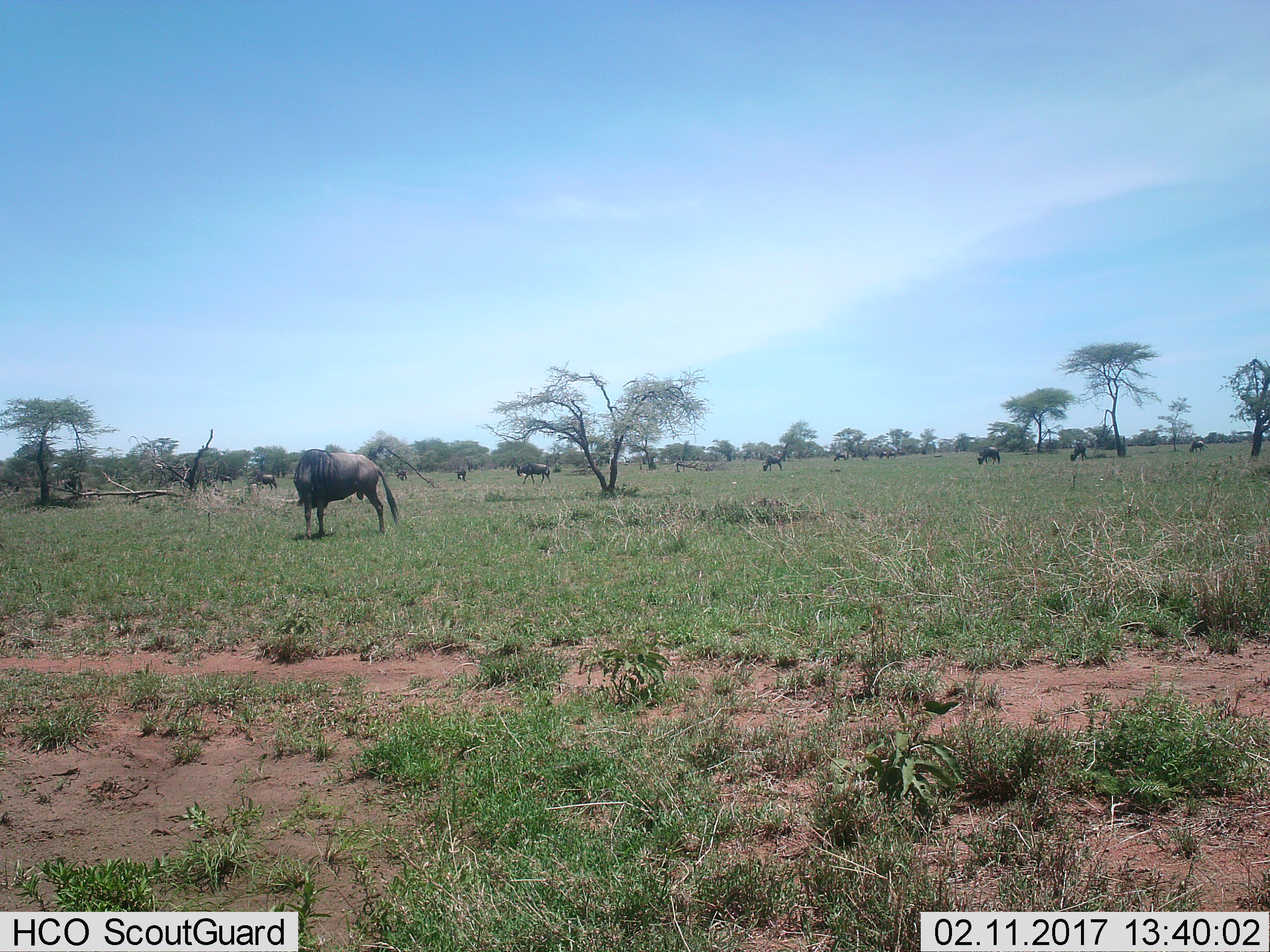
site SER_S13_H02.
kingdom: Animalia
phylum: Chordata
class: Mammalia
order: Artiodactyla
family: Bovidae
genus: Connochaetes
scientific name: Connochaetes taurinus taurinus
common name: blue wildebeest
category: wildebeestblue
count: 11-50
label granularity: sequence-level